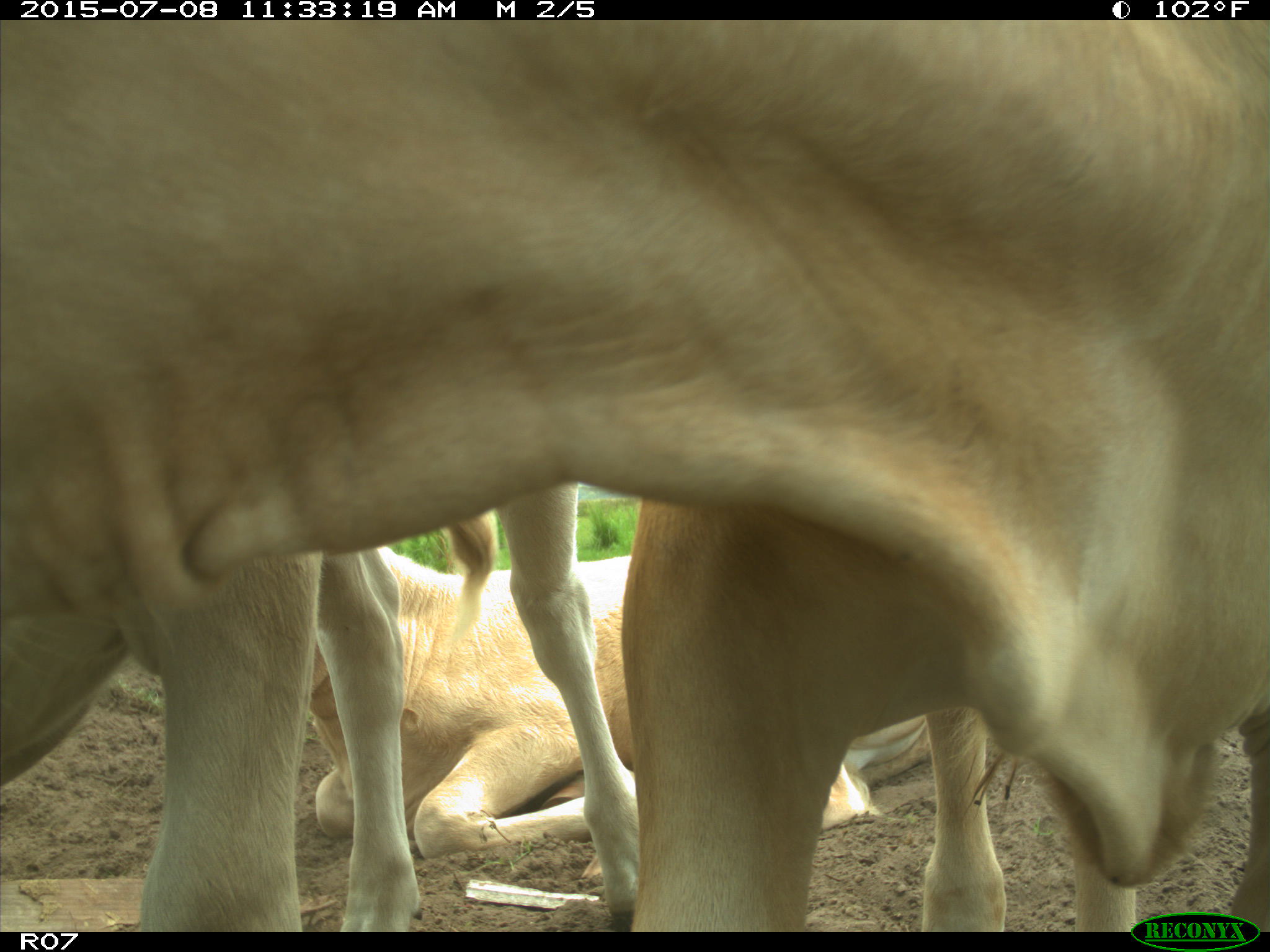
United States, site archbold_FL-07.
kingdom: Animalia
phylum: Chordata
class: Mammalia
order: Artiodactyla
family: Bovidae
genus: Bos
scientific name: Bos taurus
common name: domestic cow